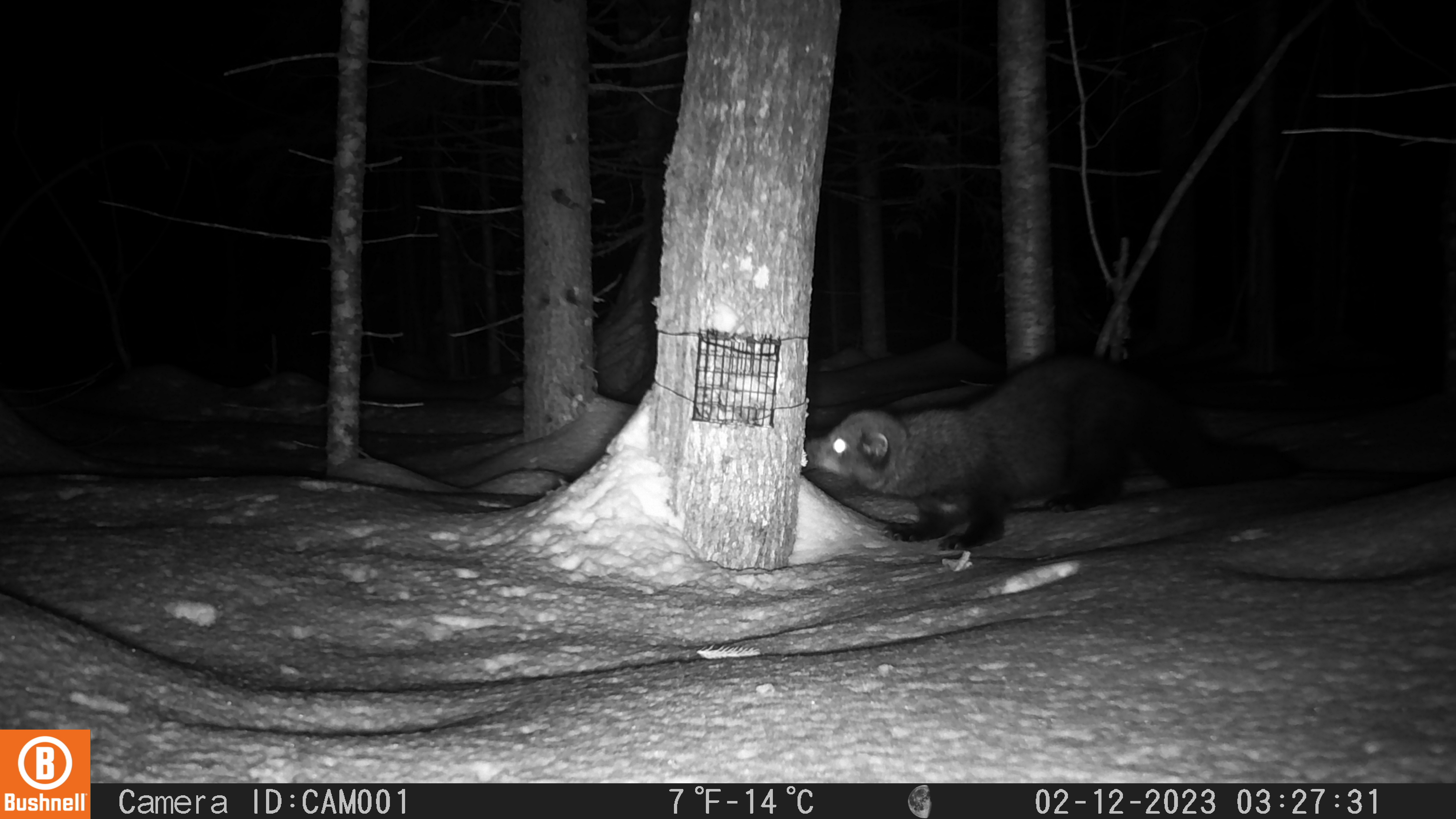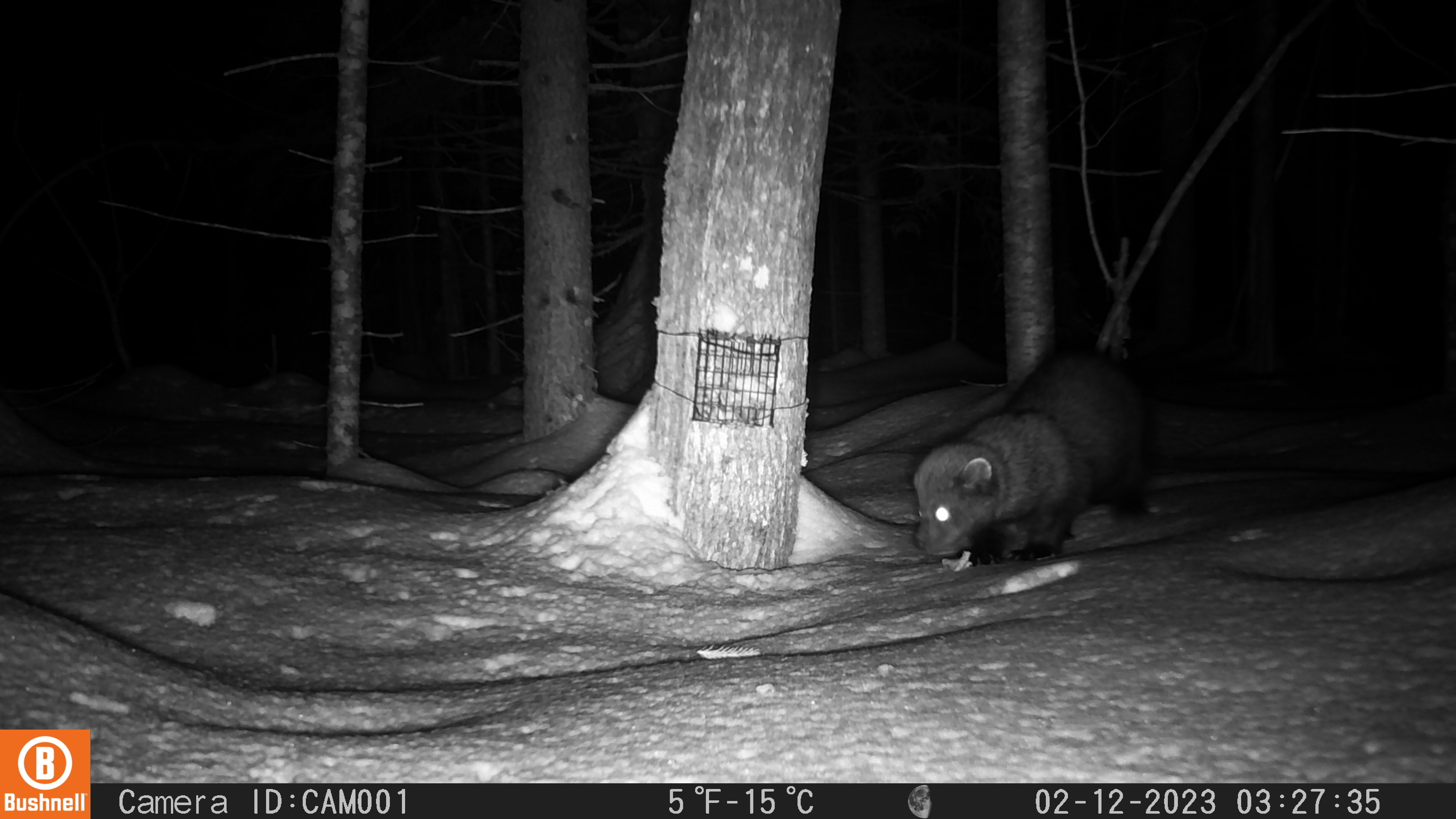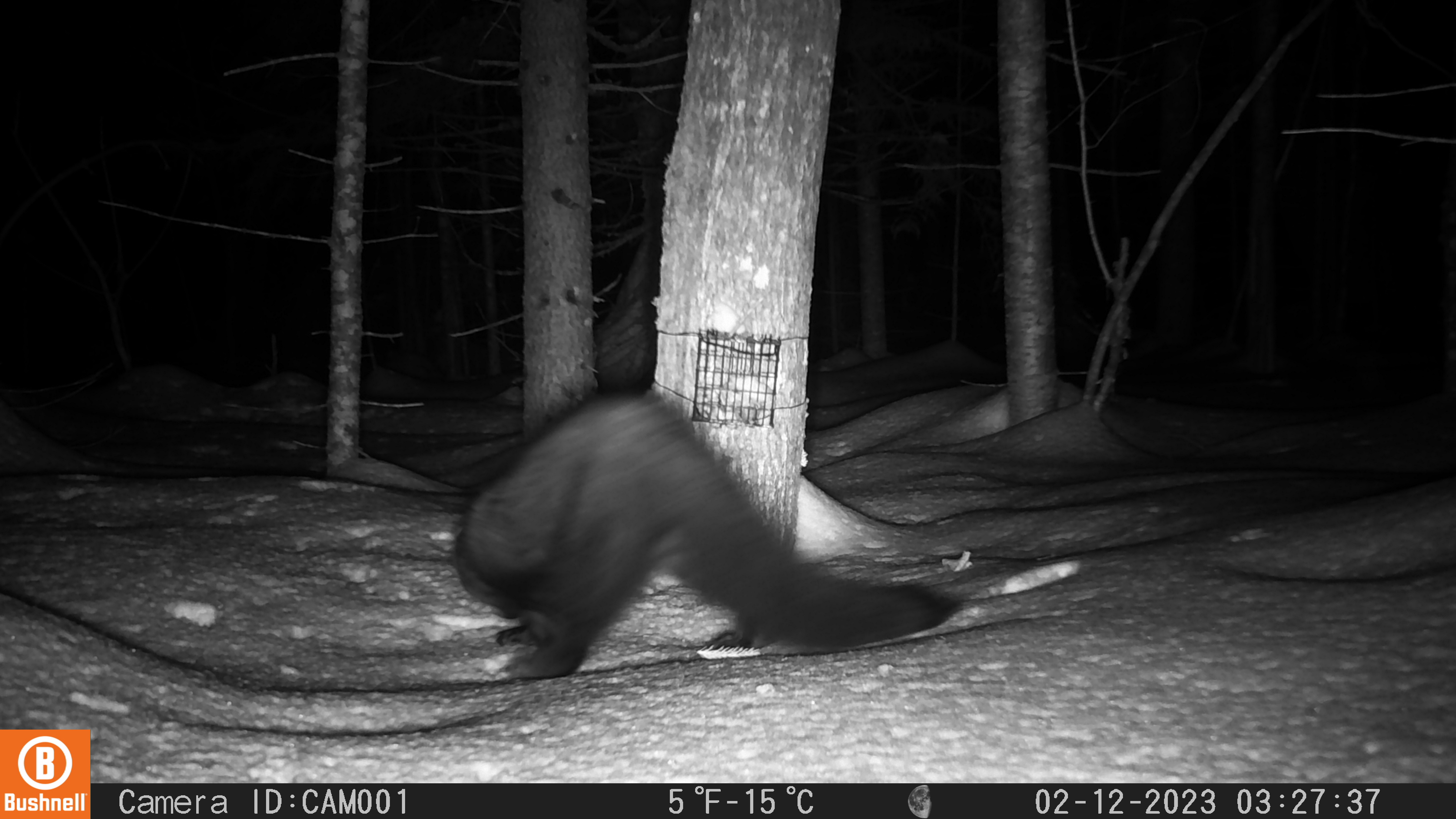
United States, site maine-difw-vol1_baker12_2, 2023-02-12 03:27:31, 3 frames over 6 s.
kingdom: Animalia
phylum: Chordata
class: Mammalia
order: Carnivora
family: Mustelidae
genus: Pekania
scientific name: Pekania pennanti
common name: fisher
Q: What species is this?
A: Fisher (Pekania pennanti).